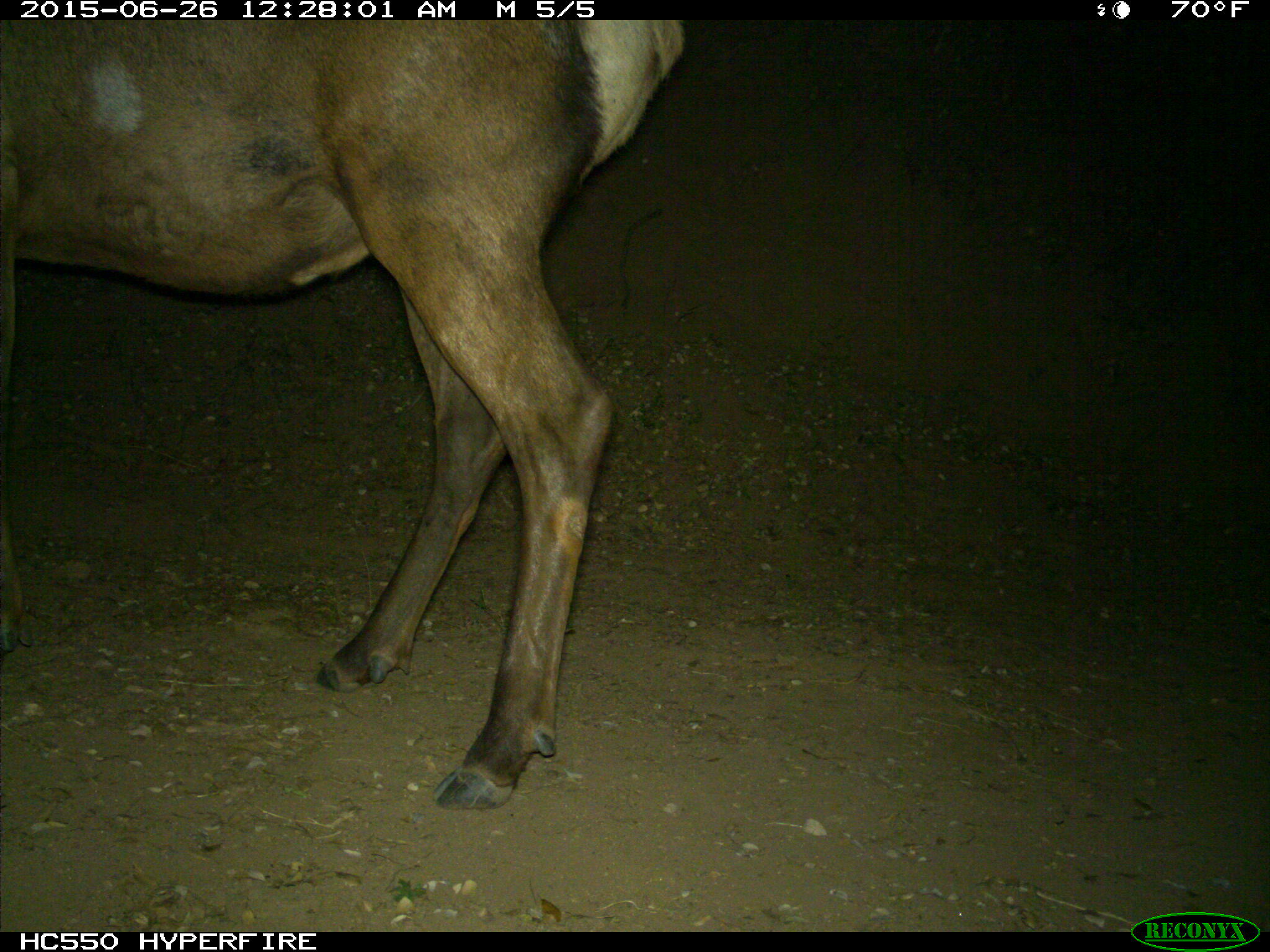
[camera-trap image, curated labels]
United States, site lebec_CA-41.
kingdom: Animalia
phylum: Chordata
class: Mammalia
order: Artiodactyla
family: Cervidae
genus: Cervus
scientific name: Cervus canadensis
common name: elk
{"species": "Cervus canadensis (elk)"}